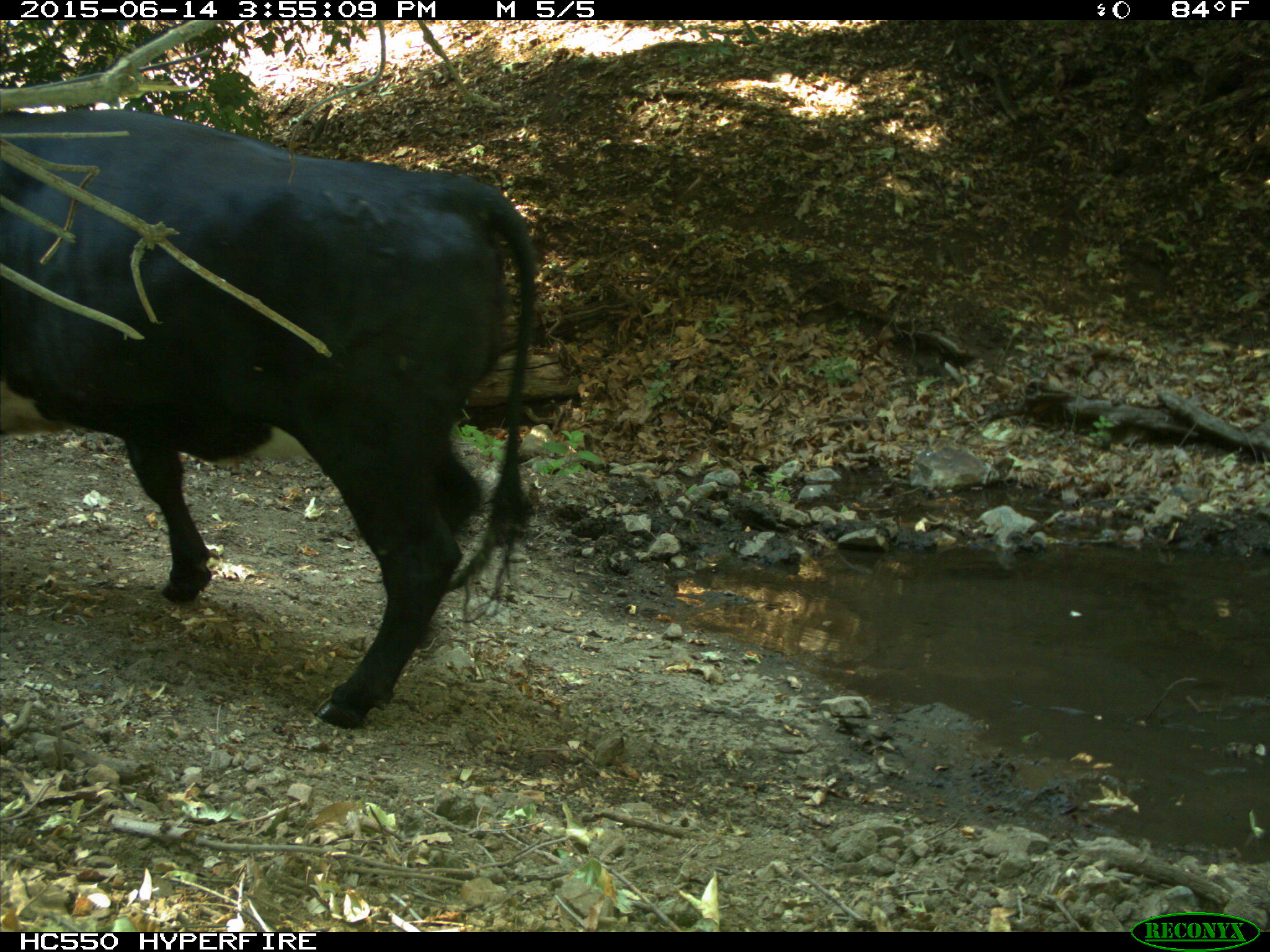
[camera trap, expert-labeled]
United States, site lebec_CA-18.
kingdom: Animalia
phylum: Chordata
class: Mammalia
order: Artiodactyla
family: Bovidae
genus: Bos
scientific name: Bos taurus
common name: domestic cow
Bos taurus (domestic cow).